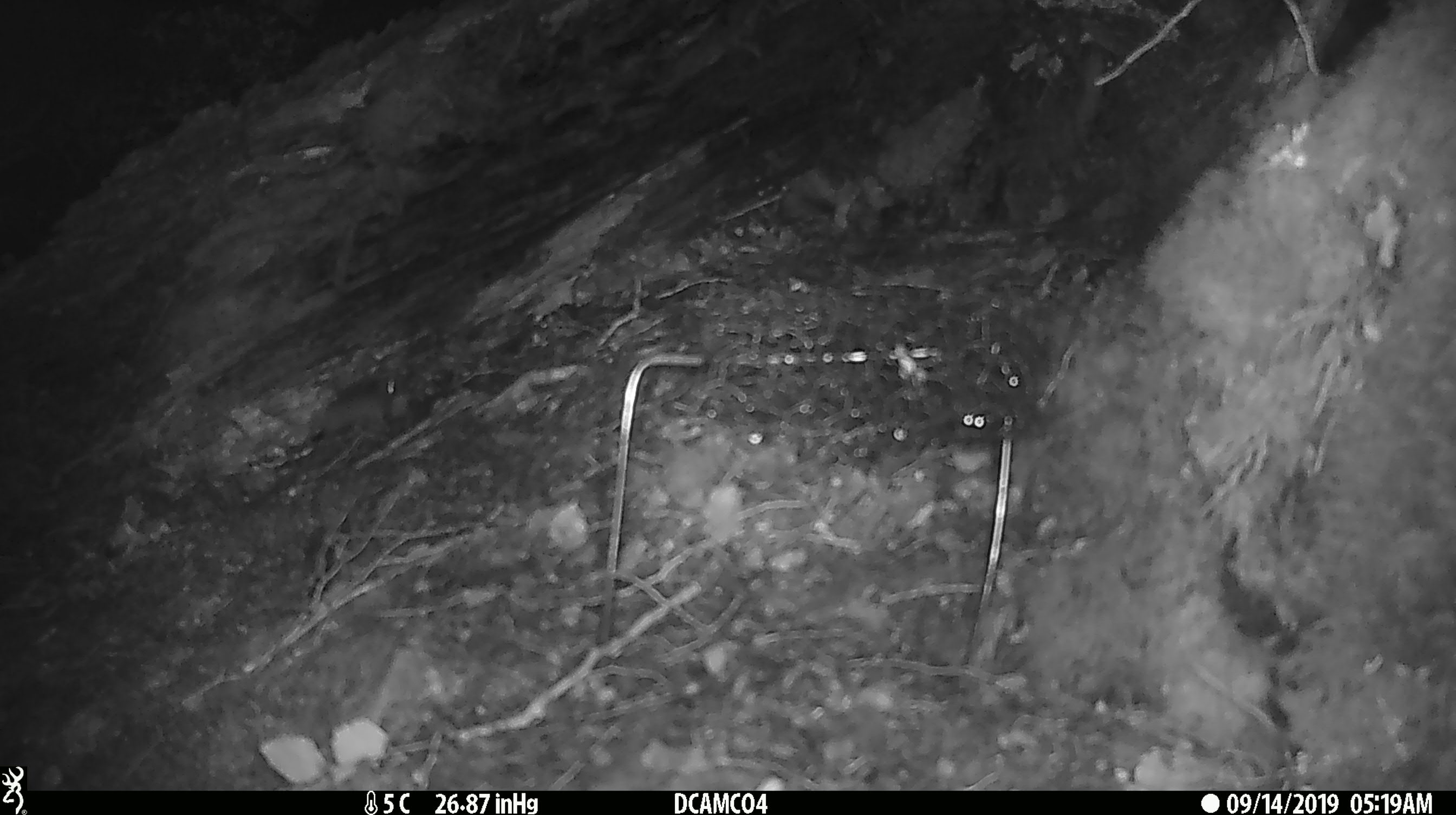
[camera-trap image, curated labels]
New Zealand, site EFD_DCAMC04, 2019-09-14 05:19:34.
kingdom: Animalia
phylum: Chordata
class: Mammalia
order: Rodentia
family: Muridae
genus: Mus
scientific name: Mus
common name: mouse